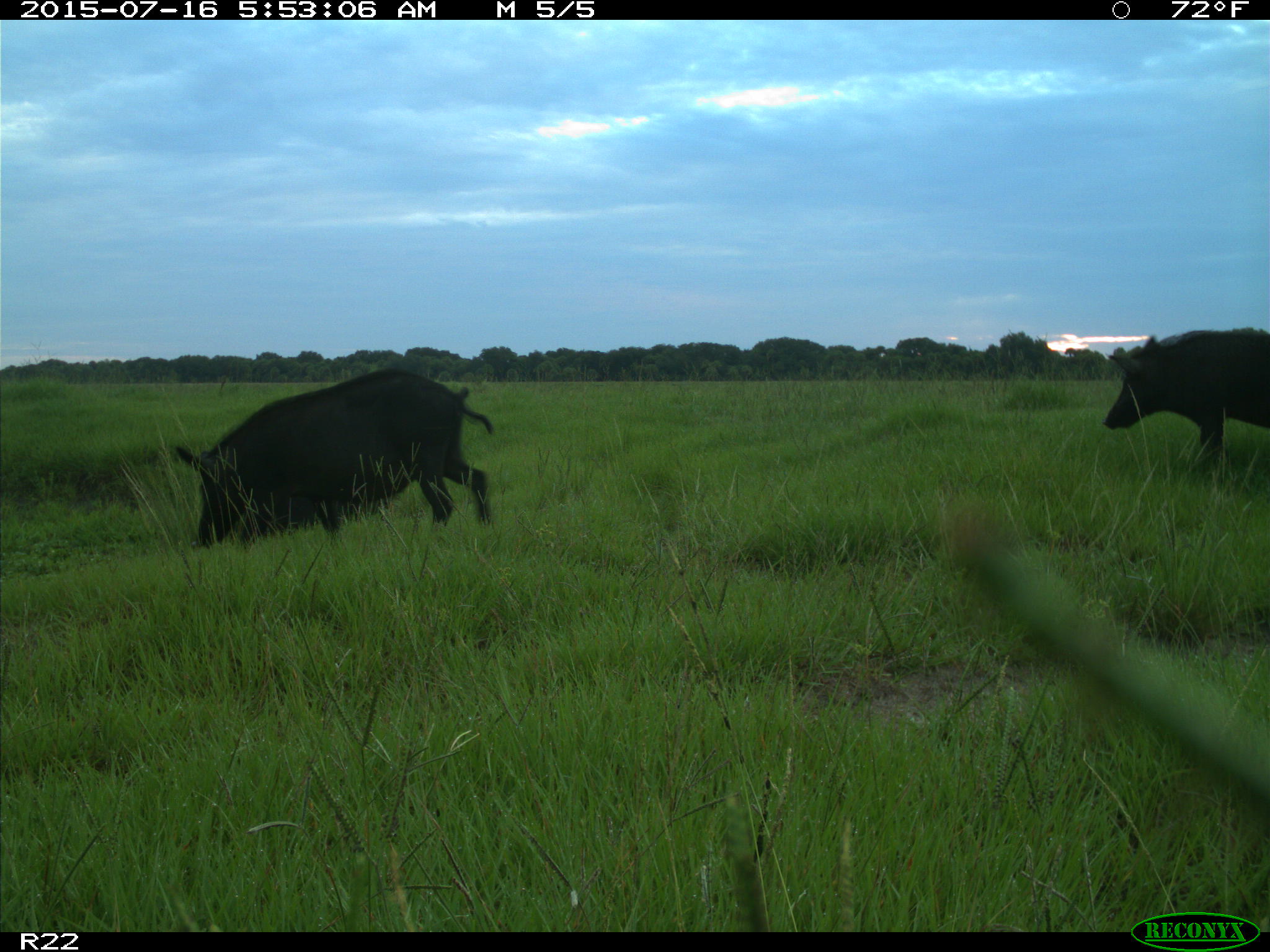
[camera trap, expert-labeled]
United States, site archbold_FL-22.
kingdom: Animalia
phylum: Chordata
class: Mammalia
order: Artiodactyla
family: Bovidae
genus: Bos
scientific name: Bos taurus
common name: domestic cow